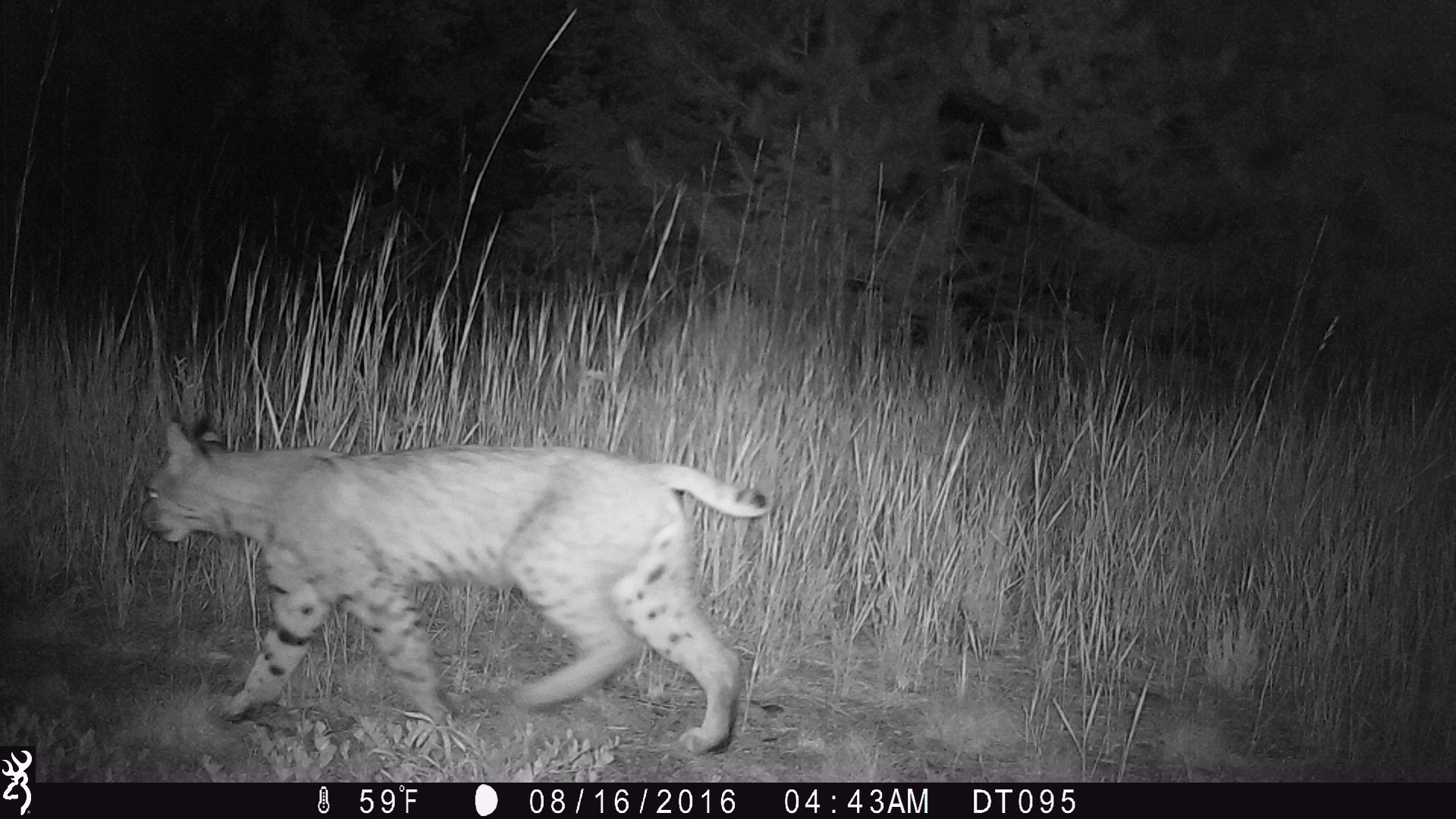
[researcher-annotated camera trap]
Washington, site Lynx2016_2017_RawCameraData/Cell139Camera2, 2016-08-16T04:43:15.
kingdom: Animalia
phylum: Chordata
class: Mammalia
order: Carnivora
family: Felidae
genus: Lynx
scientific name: Lynx rufus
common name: bobcat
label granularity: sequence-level